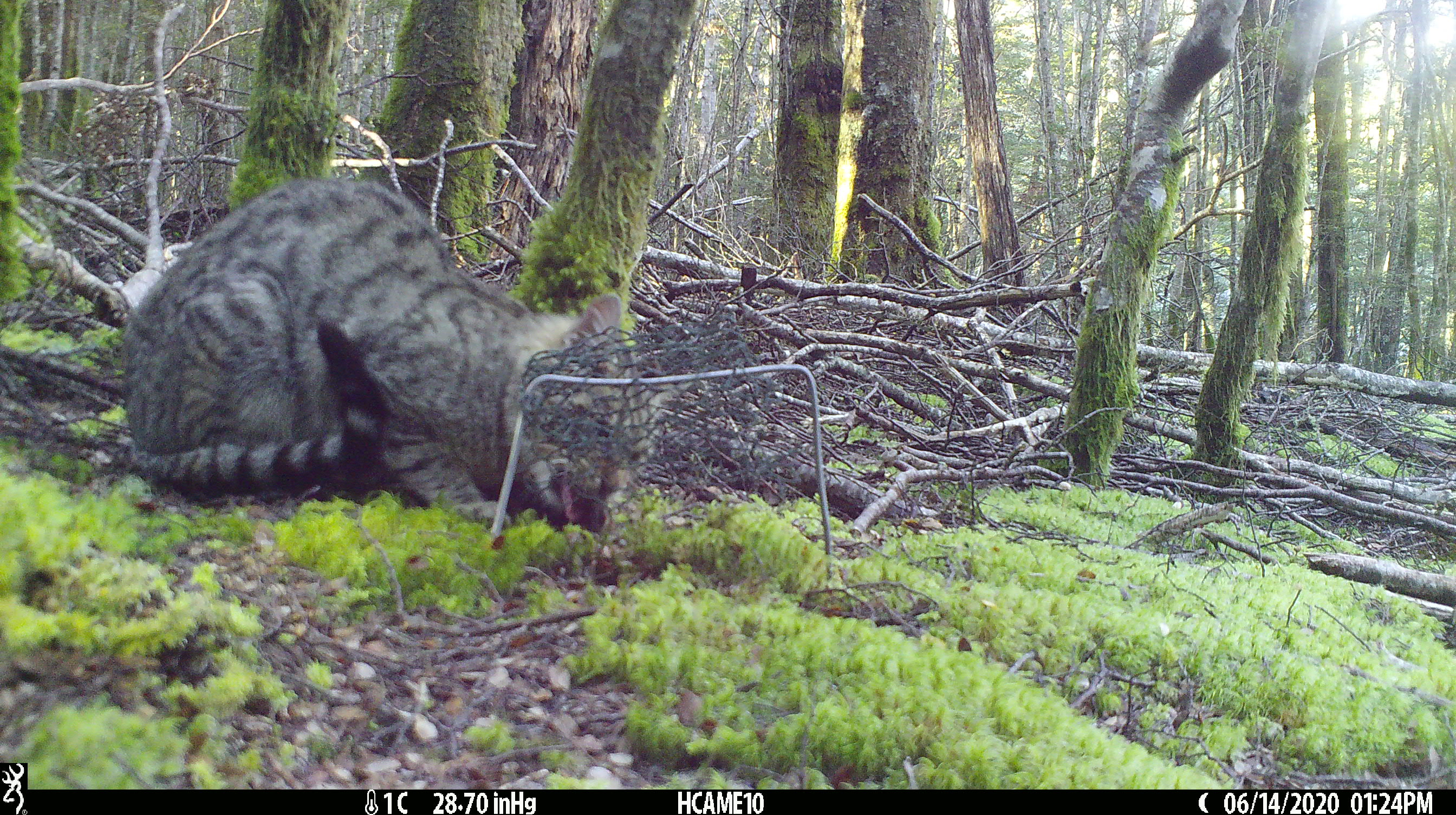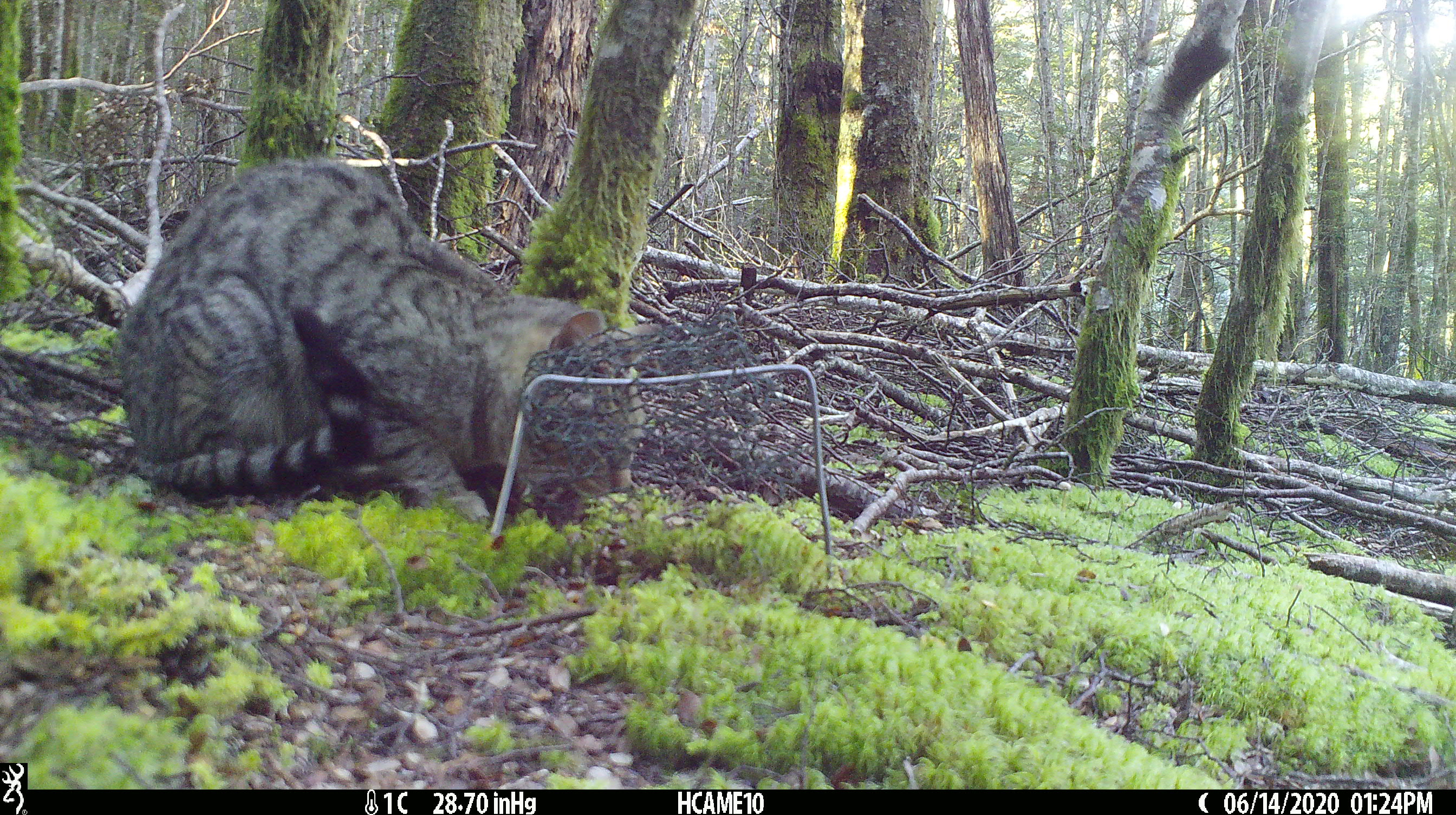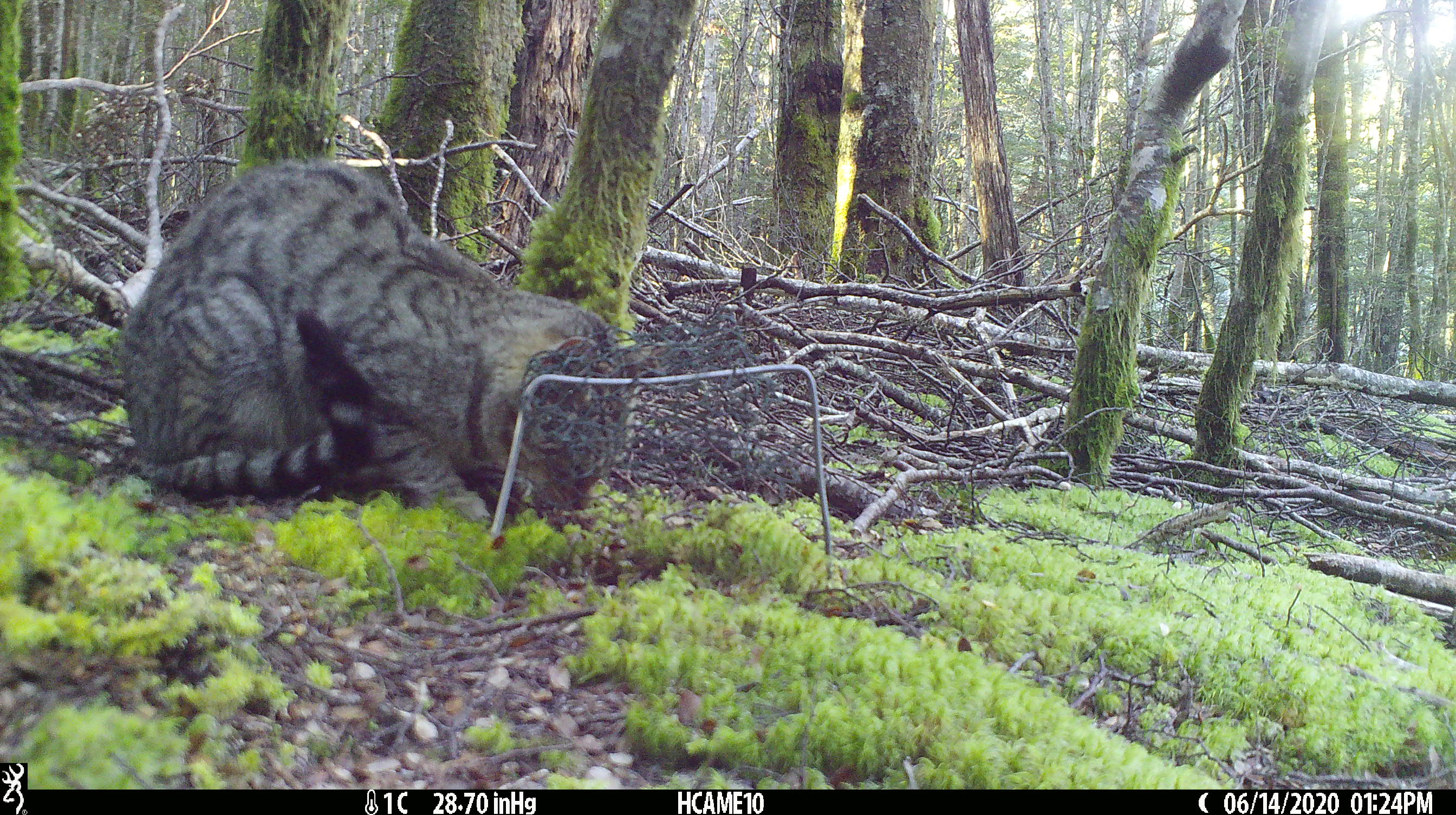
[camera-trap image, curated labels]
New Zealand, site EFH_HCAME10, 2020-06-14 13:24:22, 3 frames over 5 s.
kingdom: Animalia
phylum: Chordata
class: Mammalia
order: Carnivora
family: Felidae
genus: Felis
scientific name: Felis catus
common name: domestic cat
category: cat